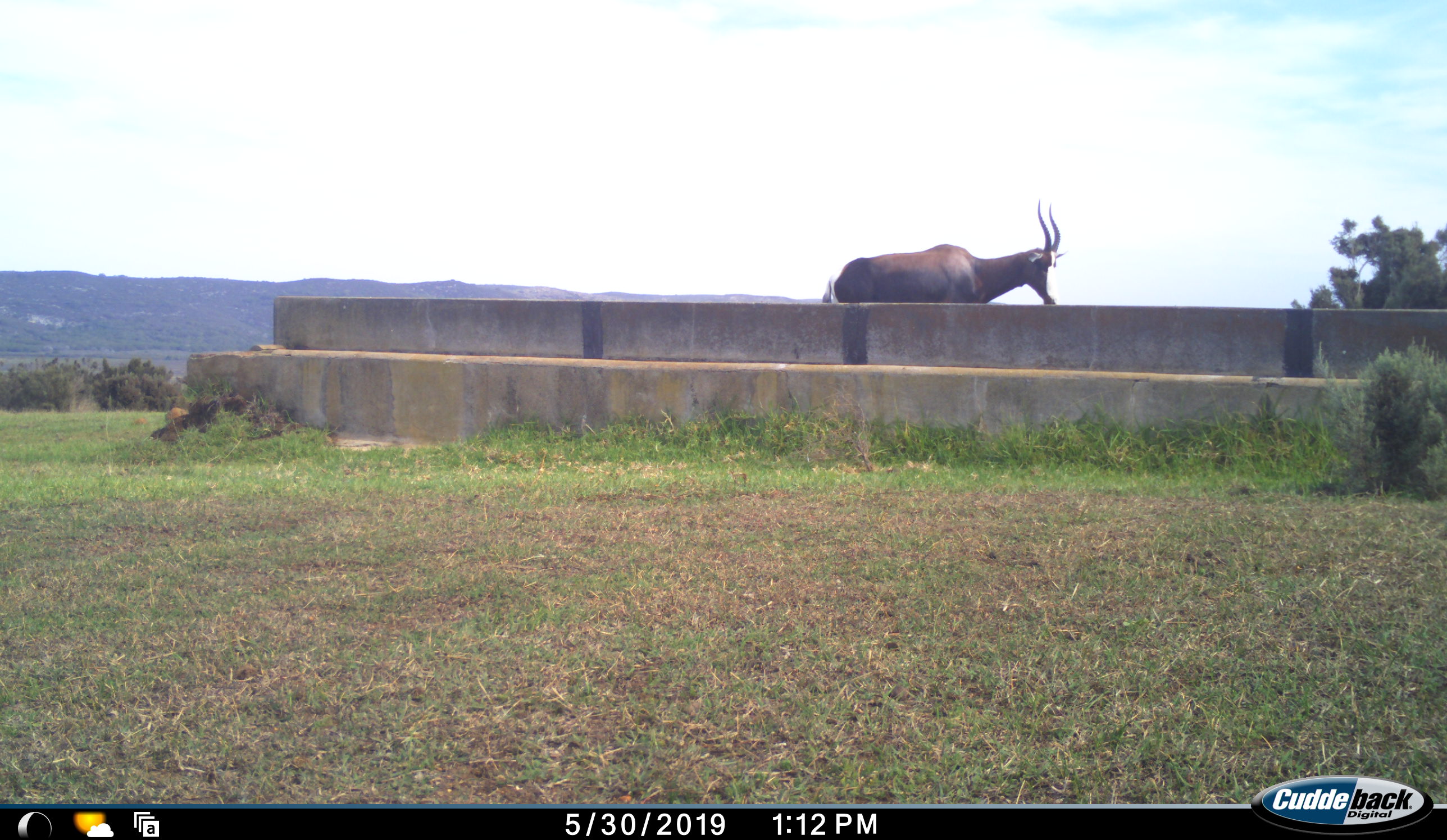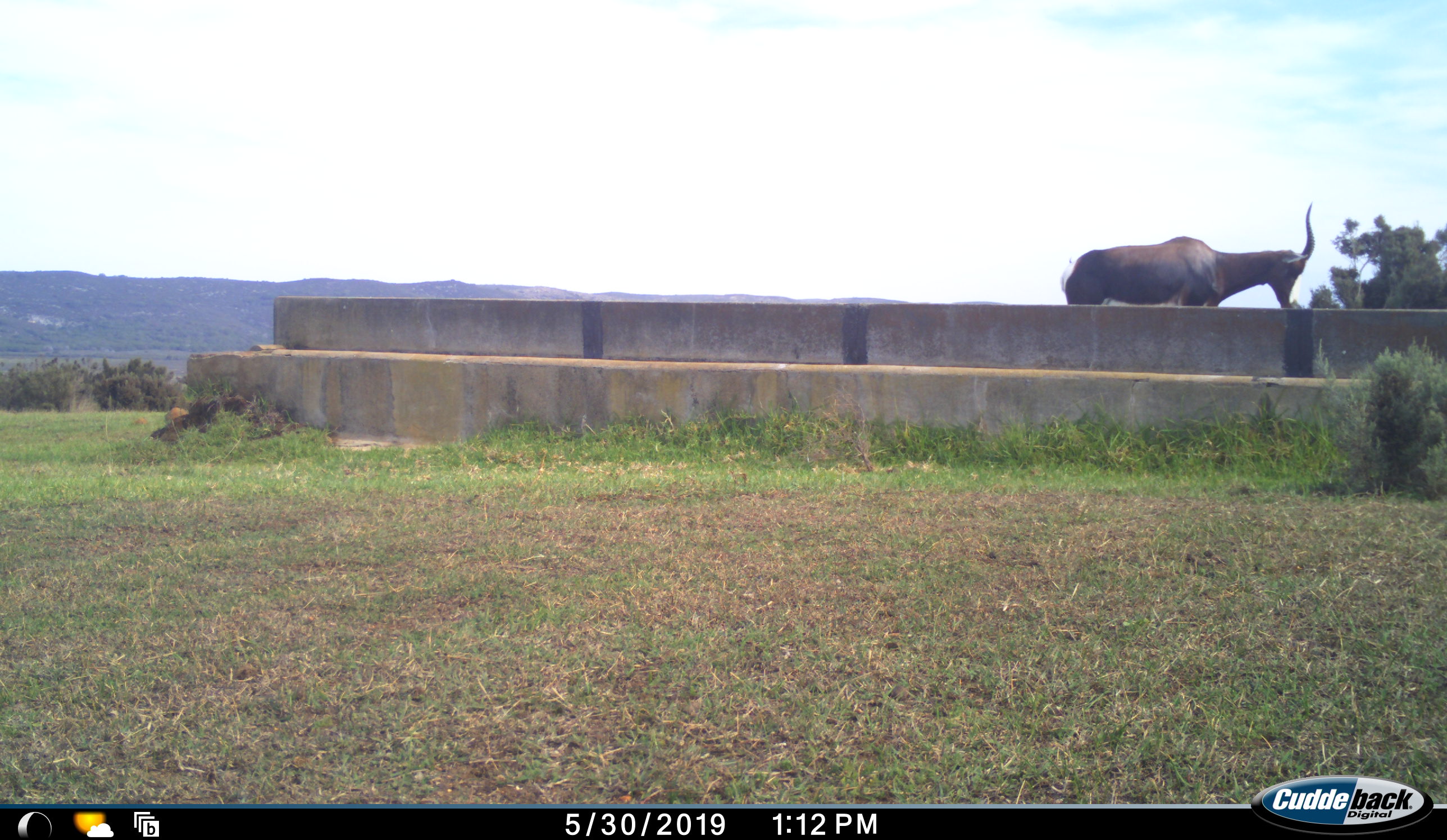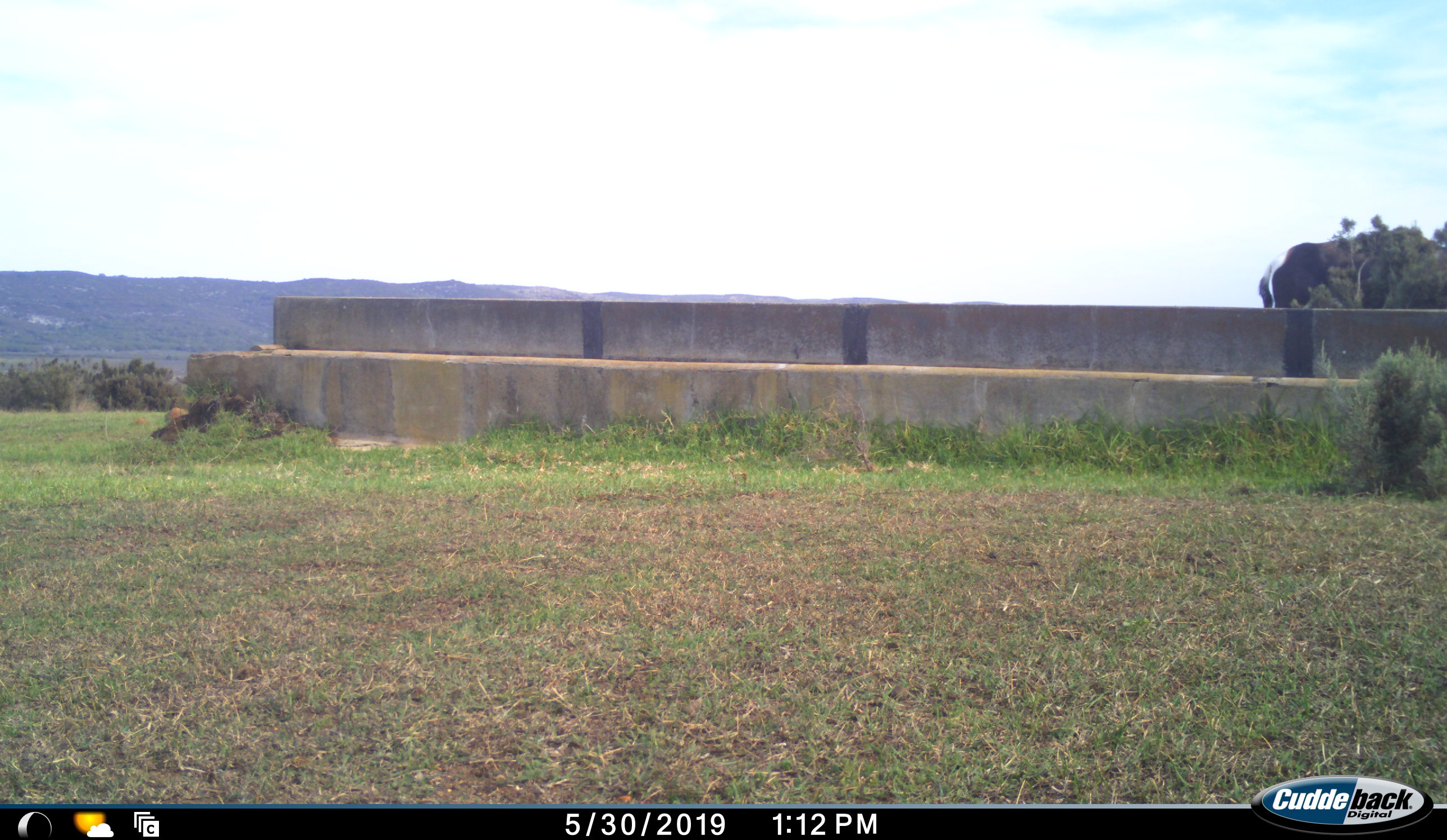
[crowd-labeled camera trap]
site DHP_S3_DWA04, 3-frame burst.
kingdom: Animalia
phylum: Chordata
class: Mammalia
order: Artiodactyla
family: Bovidae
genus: Damaliscus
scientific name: Damaliscus pygargus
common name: bontebok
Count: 1.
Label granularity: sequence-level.